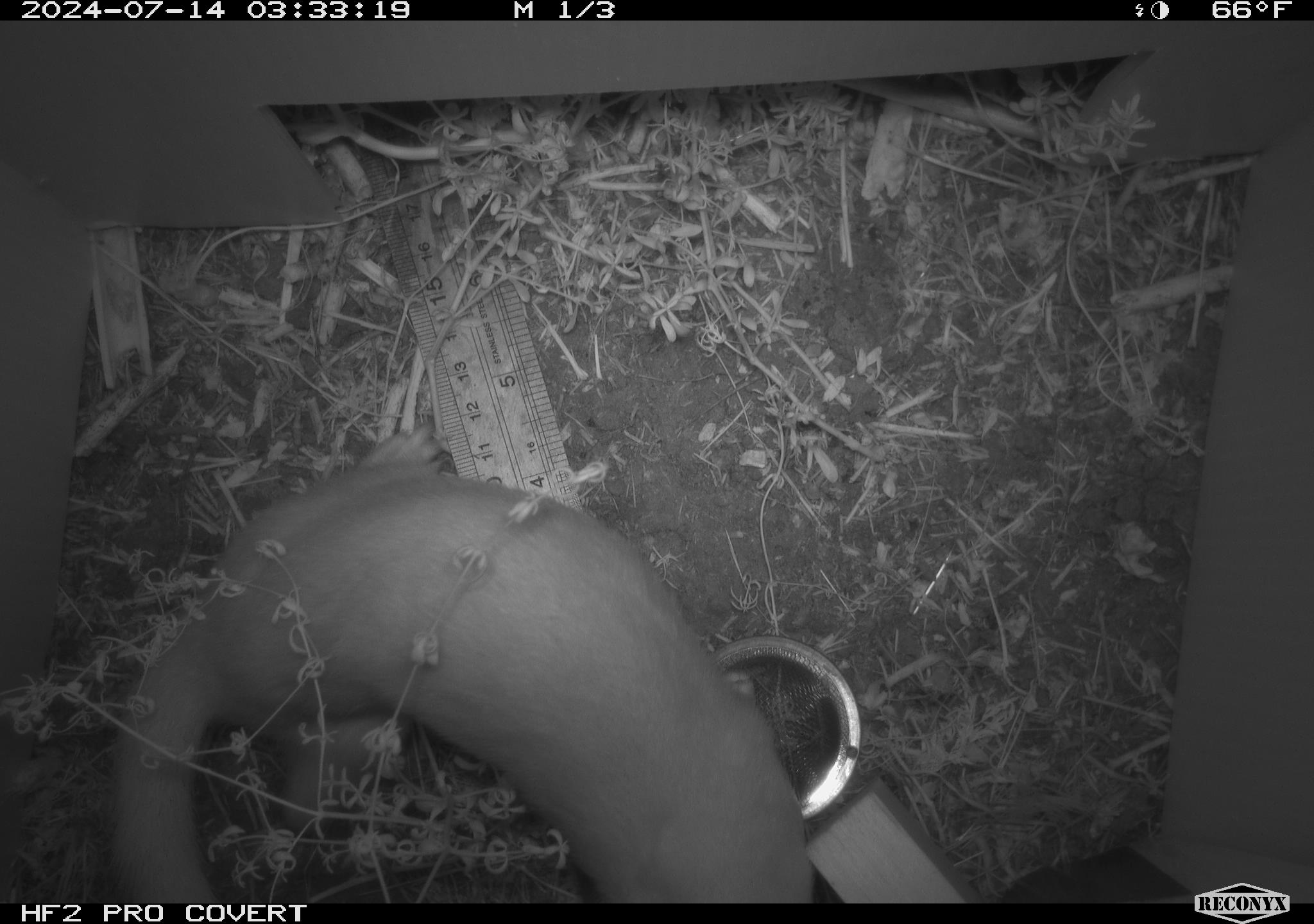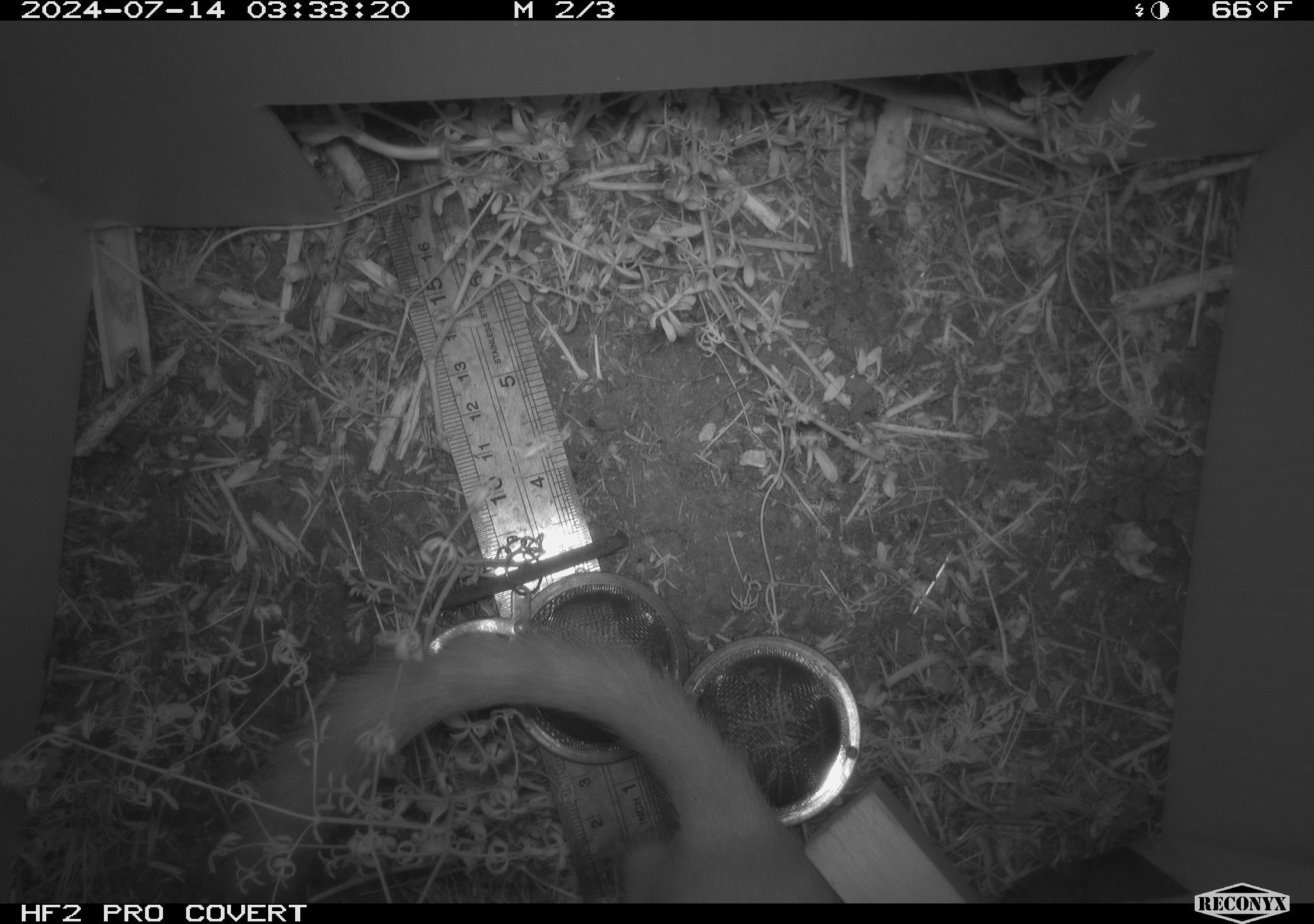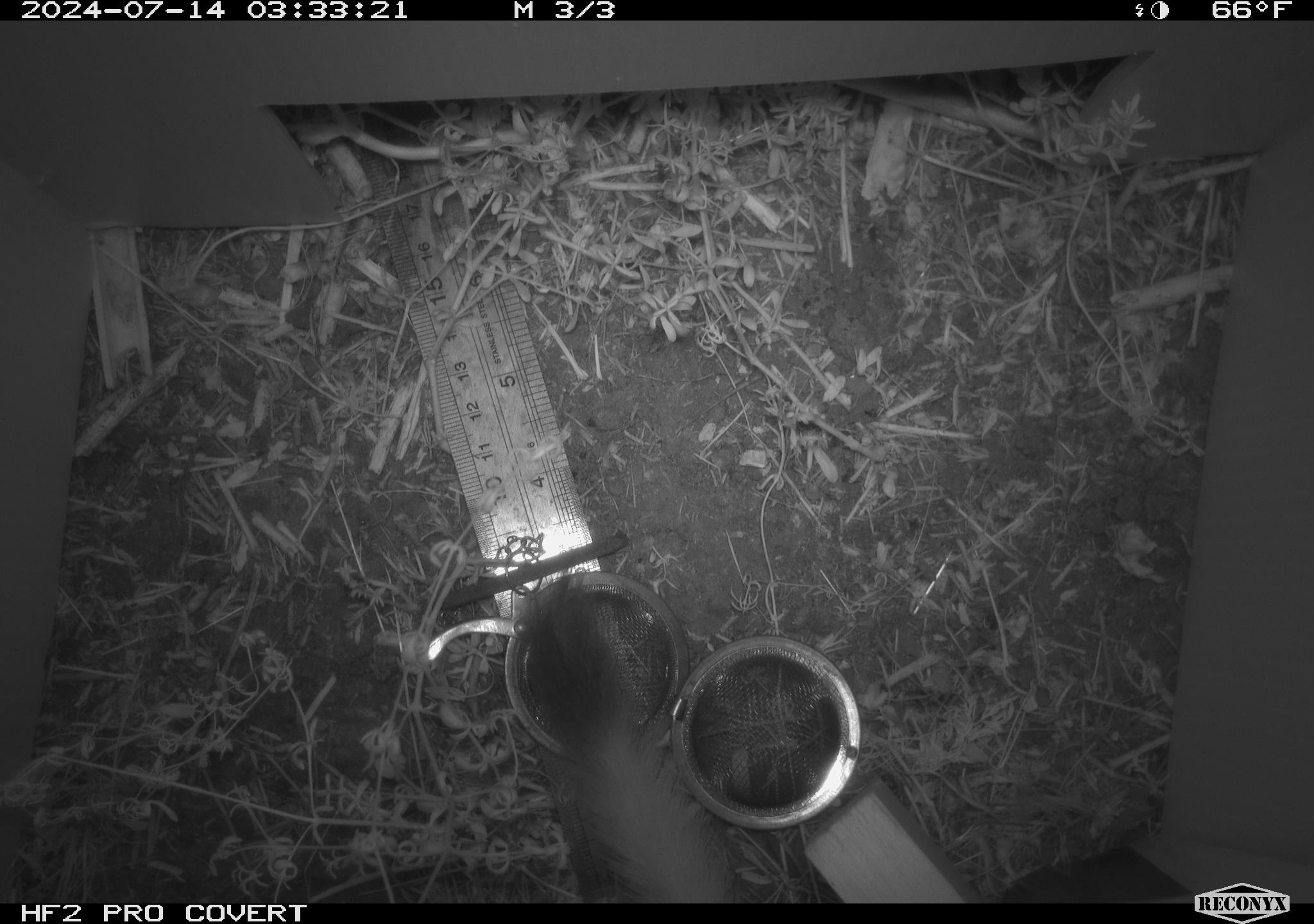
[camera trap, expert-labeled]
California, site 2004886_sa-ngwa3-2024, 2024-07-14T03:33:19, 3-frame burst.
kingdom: Animalia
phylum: Chordata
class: Mammalia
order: Carnivora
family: Mustelidae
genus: Neogale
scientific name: Neogale frenata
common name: long-tailed weasel